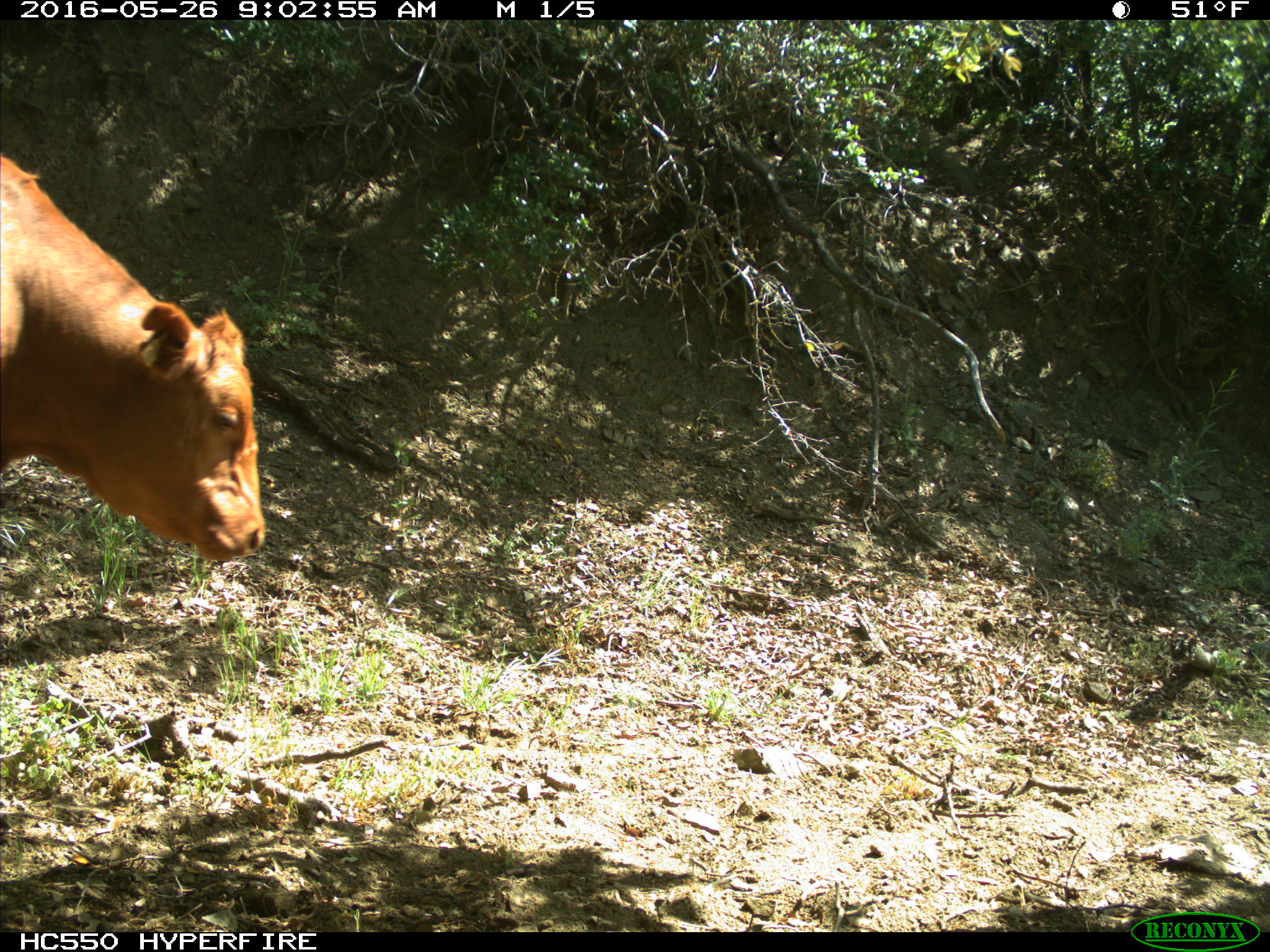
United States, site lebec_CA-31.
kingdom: Animalia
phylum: Chordata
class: Mammalia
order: Artiodactyla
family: Bovidae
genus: Bos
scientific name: Bos taurus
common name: domestic cow